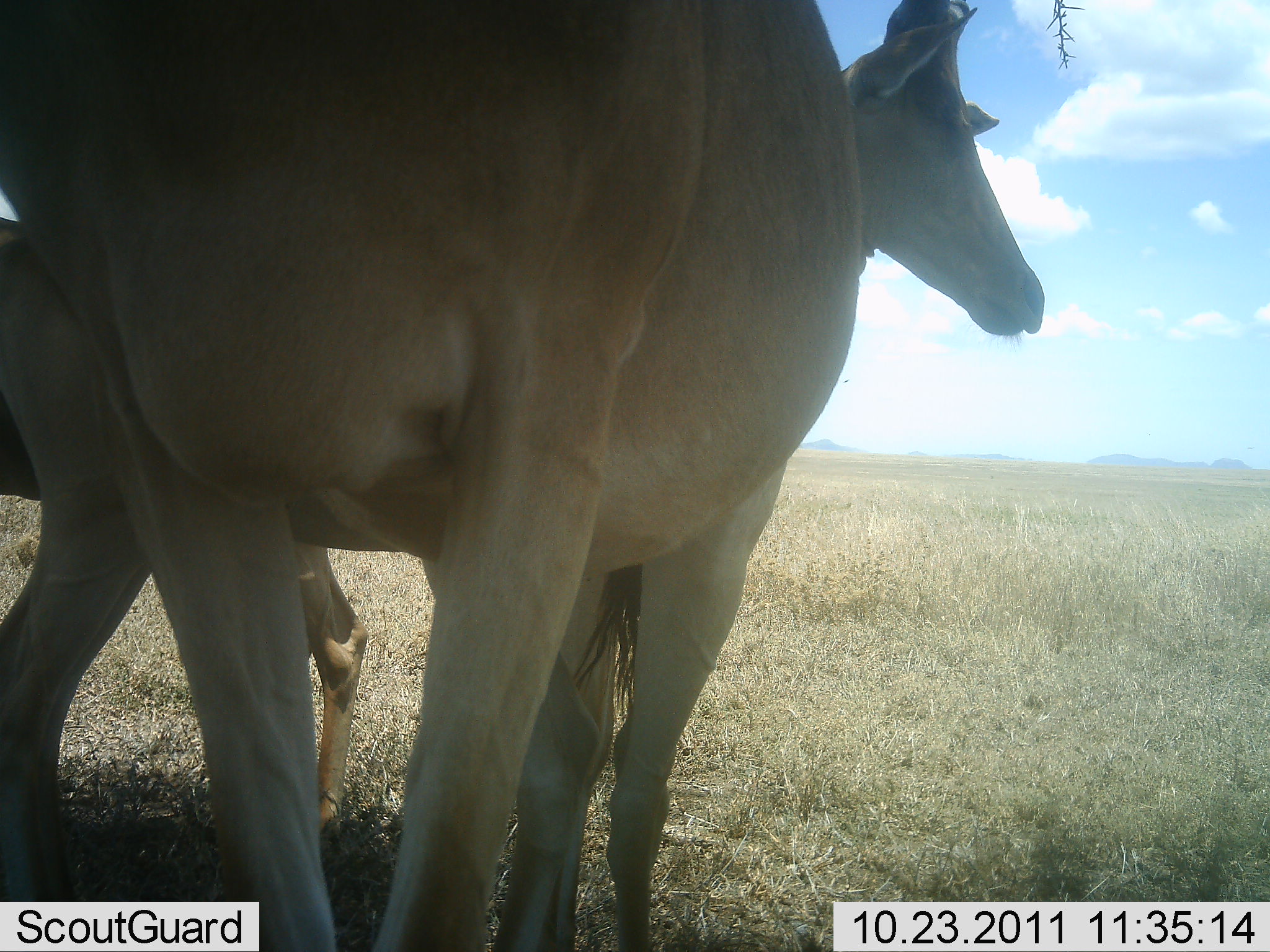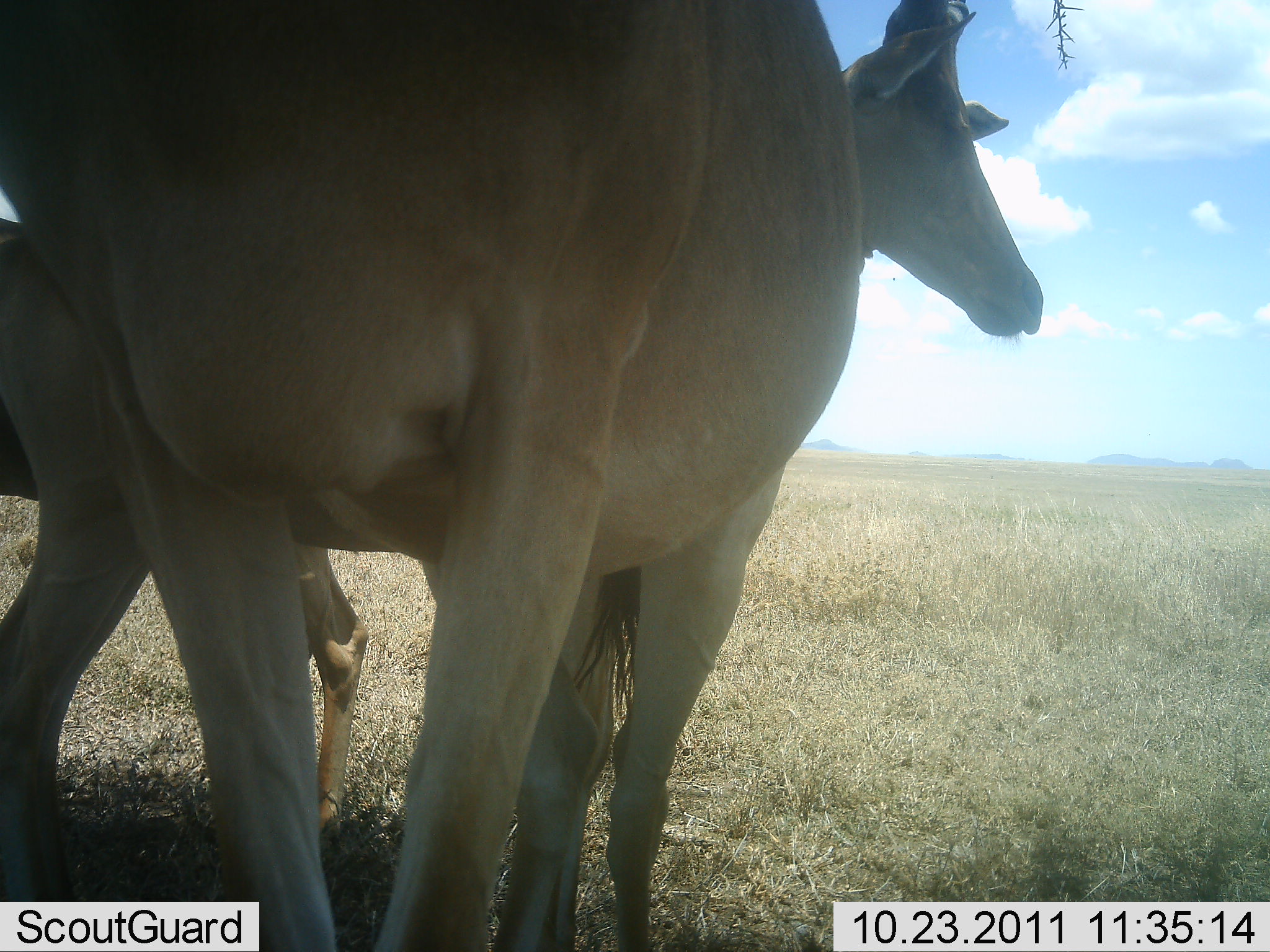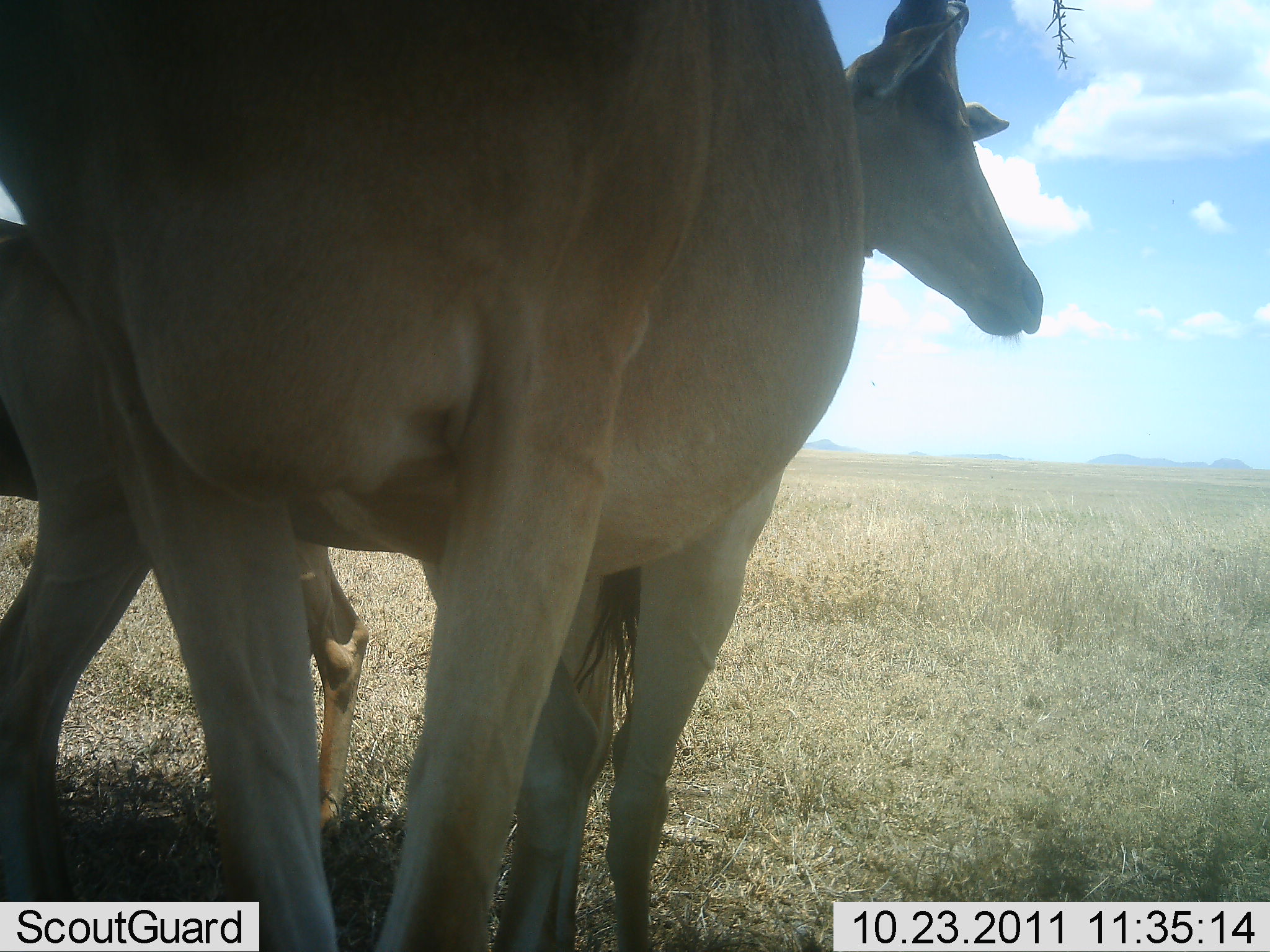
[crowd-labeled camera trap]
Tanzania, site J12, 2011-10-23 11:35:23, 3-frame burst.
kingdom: Animalia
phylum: Chordata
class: Mammalia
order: Artiodactyla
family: Bovidae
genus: Alcelaphus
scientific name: Alcelaphus buselaphus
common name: hartebeest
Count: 3.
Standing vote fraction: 100%.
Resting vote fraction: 0%.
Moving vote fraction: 0%.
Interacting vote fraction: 0%.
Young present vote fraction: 0%.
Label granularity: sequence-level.